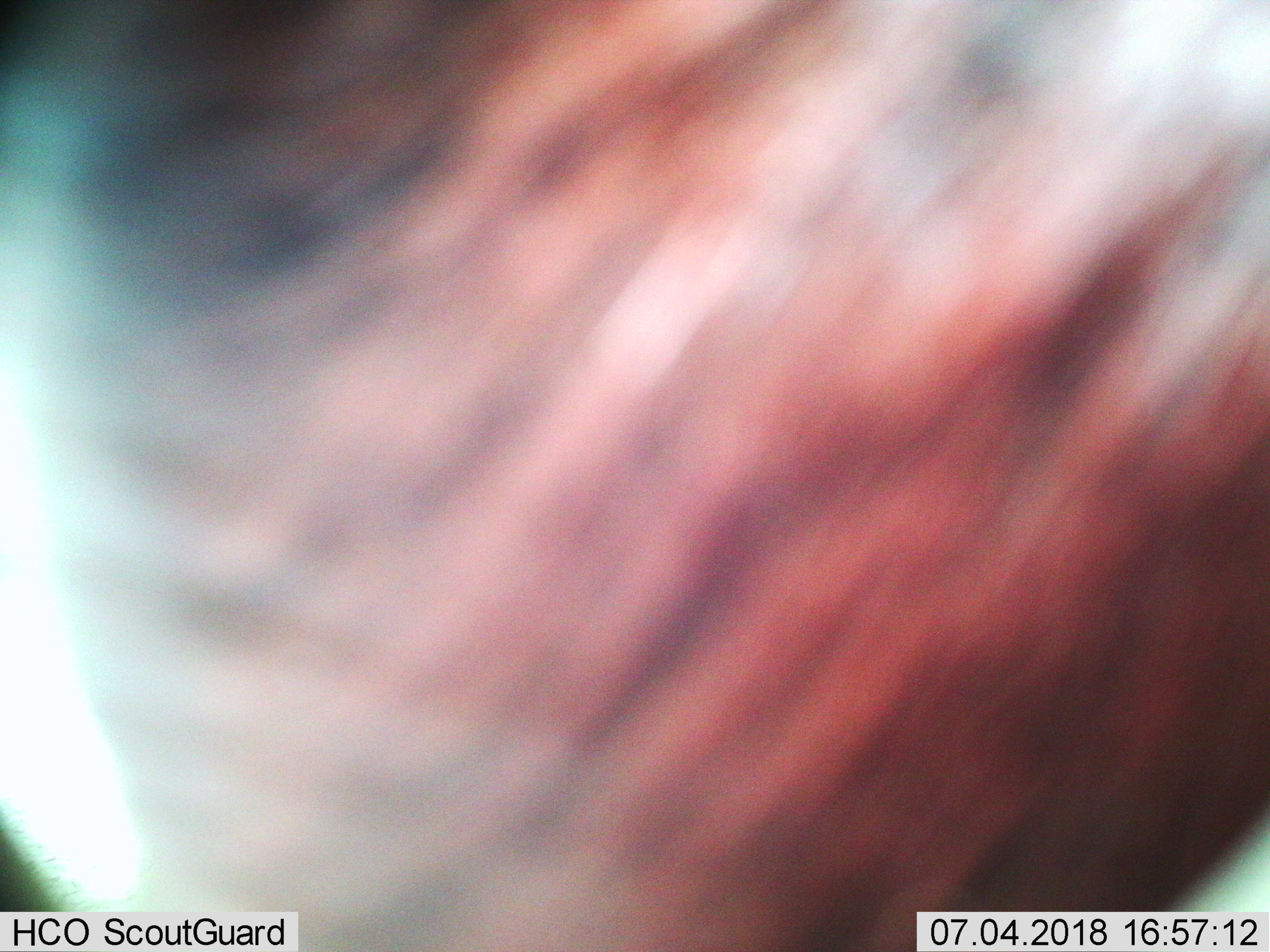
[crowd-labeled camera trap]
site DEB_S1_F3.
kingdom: Animalia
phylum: Chordata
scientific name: Vertebrata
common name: domestic animal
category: domesticanimal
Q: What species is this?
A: Domesticanimal (domestic animal) (Vertebrata).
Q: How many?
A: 1.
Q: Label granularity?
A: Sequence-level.